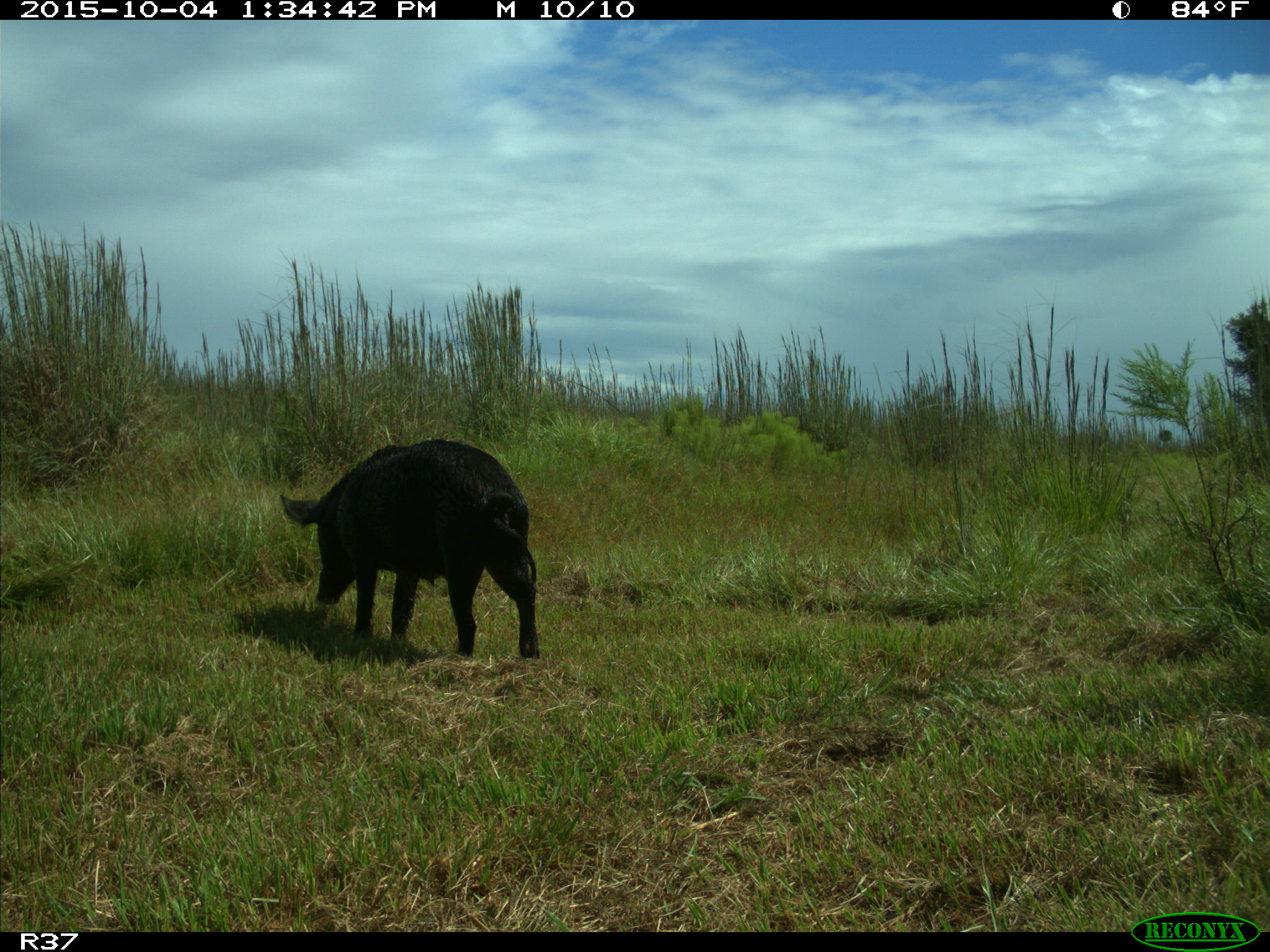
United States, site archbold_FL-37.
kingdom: Animalia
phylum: Chordata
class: Mammalia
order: Artiodactyla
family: Suidae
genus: Sus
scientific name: Sus scrofa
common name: wild boar